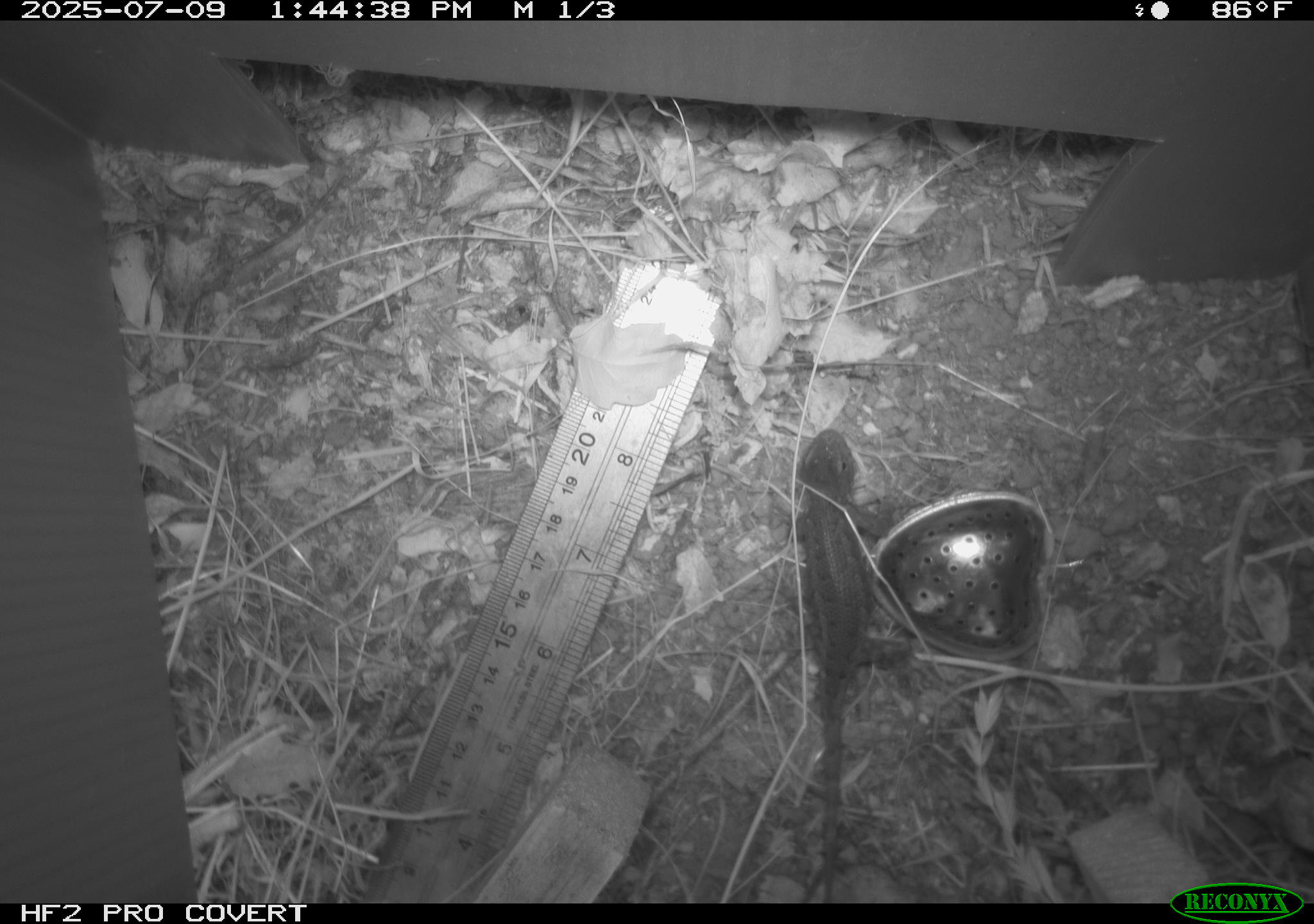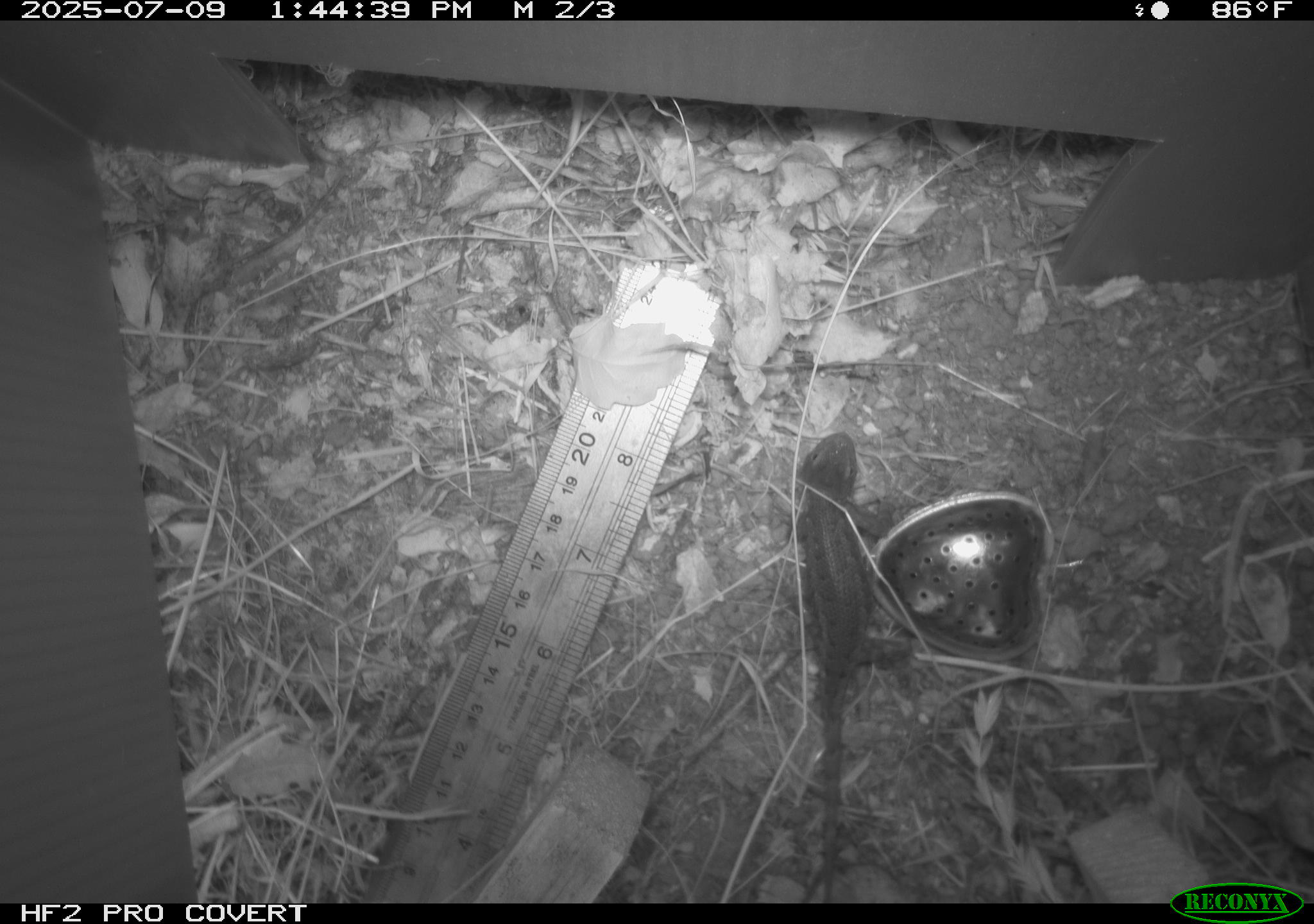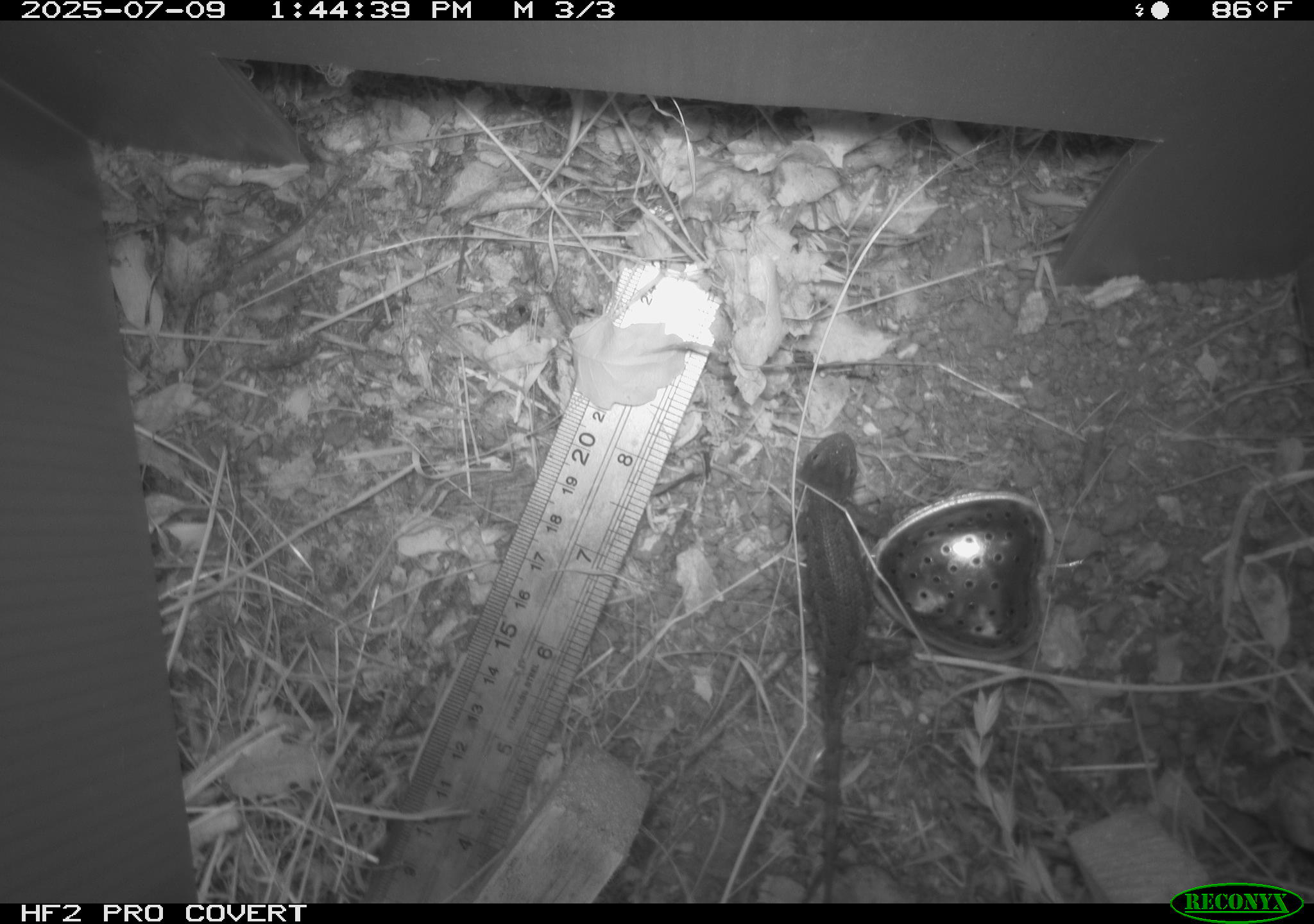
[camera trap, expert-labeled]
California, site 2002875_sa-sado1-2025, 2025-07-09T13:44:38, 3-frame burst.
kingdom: Animalia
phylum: Chordata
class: Reptilia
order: Squamata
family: Phrynosomatidae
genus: Sceloporus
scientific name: Sceloporus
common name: spiny lizards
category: sceloporus species